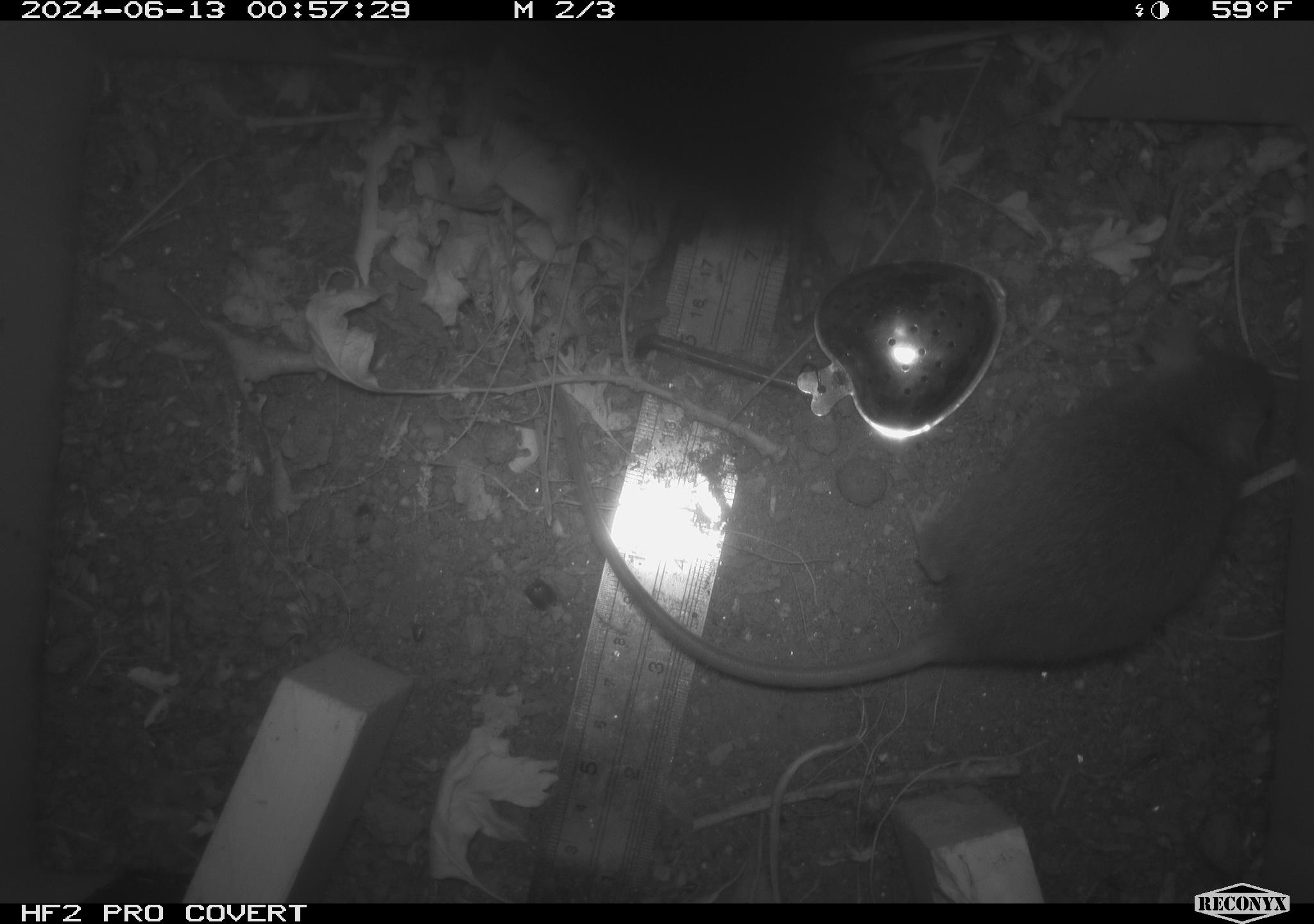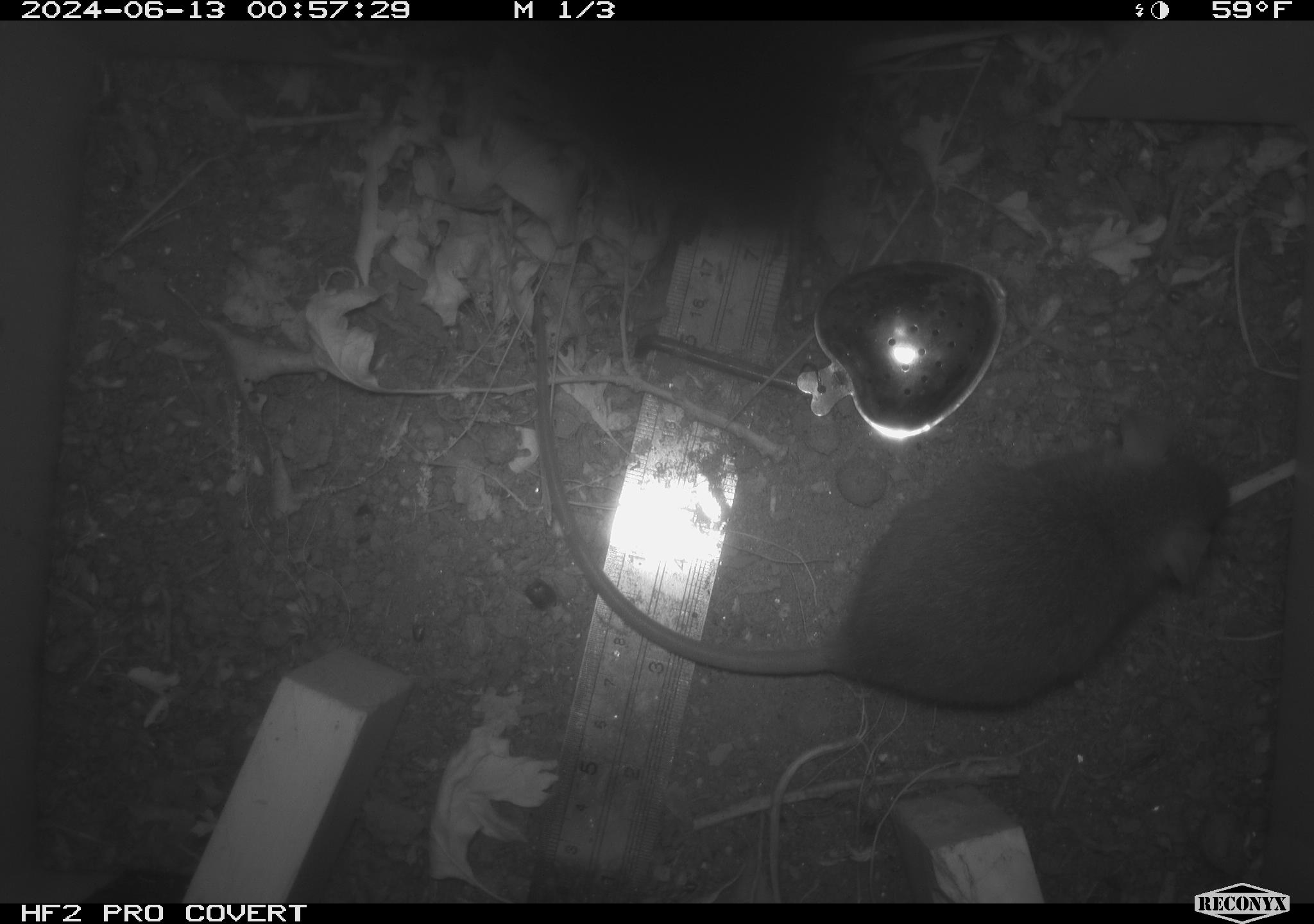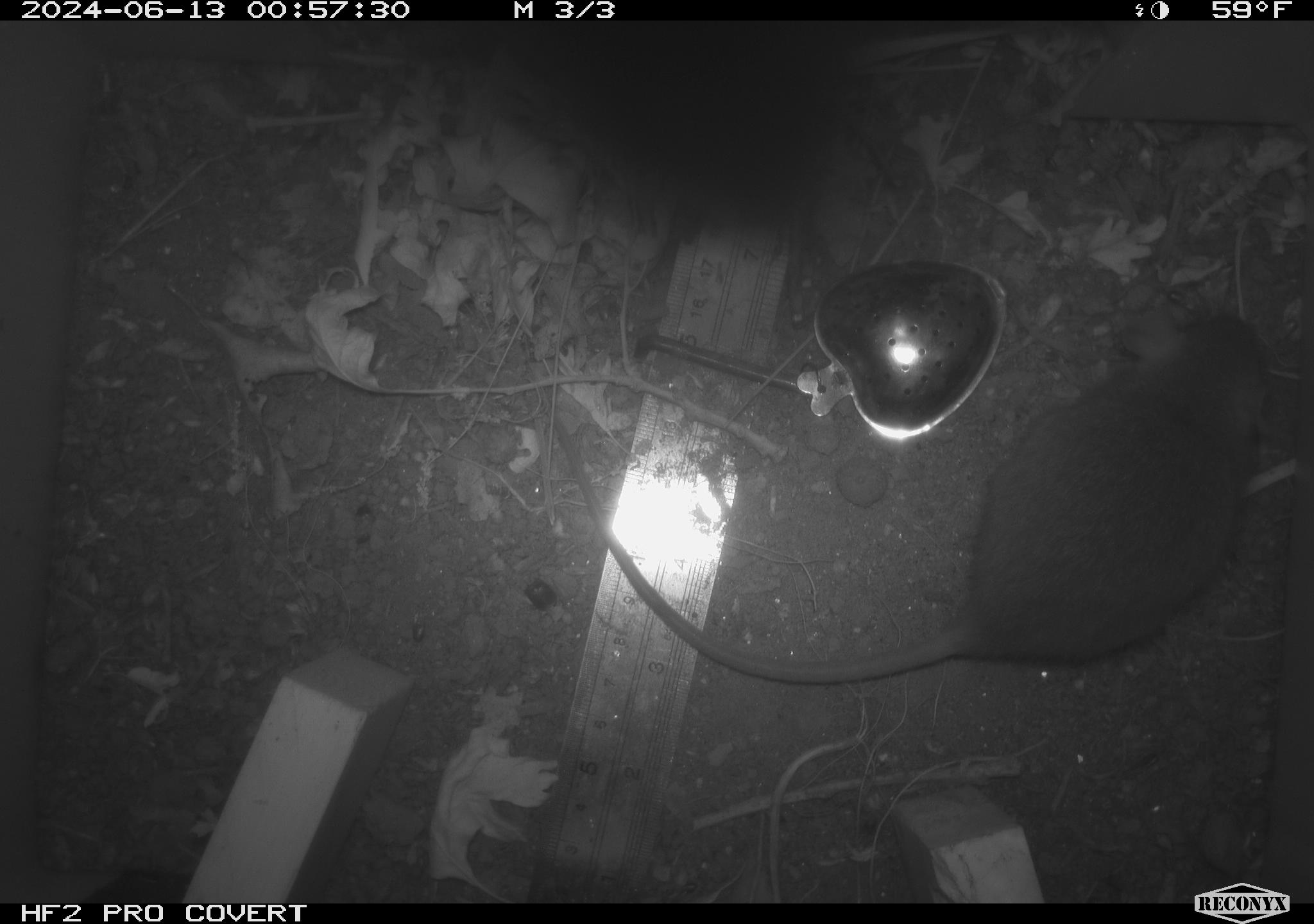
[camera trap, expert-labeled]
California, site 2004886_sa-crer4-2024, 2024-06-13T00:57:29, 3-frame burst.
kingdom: Animalia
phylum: Chordata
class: Mammalia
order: Rodentia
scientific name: Rodentia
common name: mouse species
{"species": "mouse species (Rodentia)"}